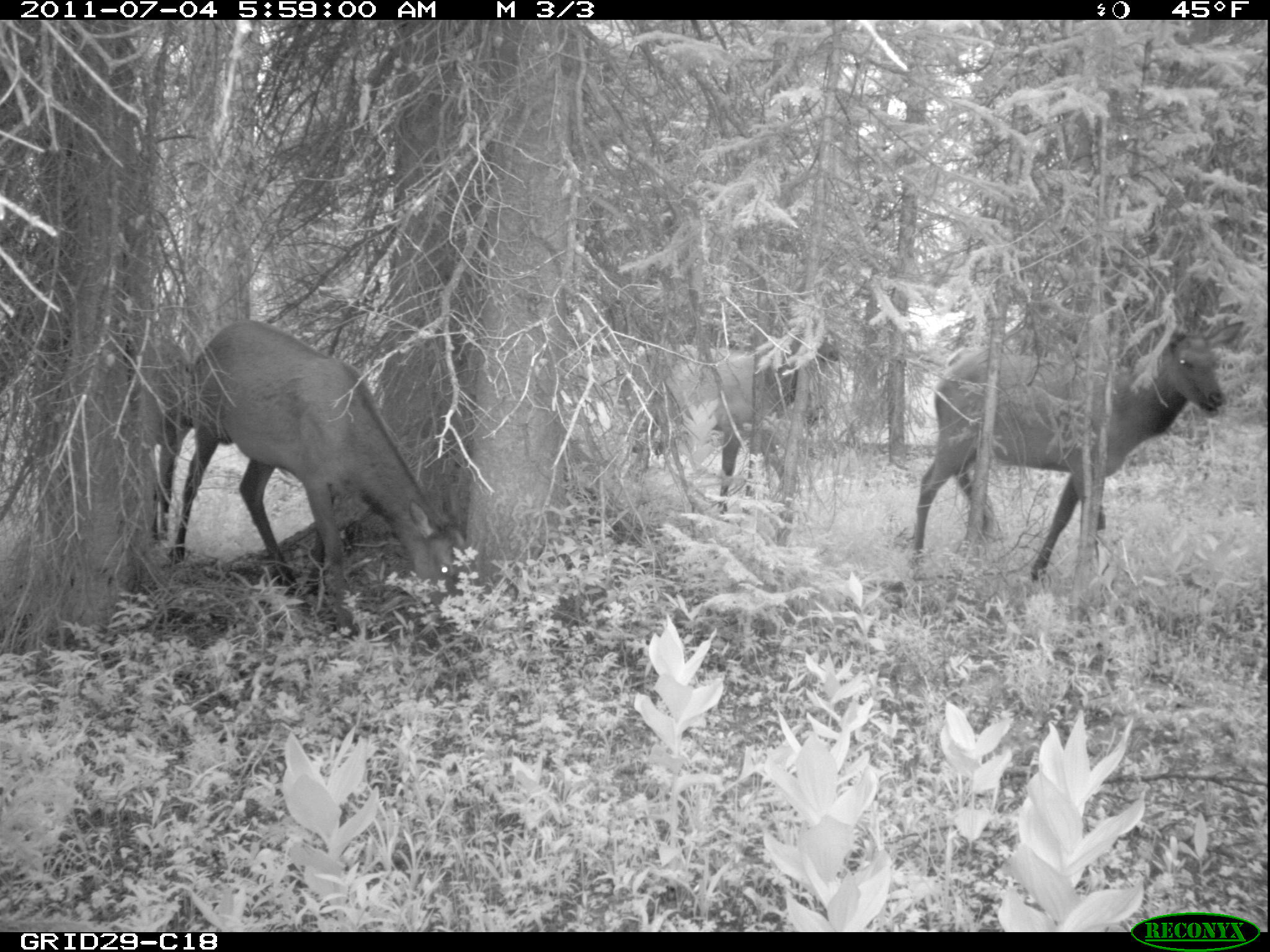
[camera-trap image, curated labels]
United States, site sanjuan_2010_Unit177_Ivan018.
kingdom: Animalia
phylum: Chordata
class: Mammalia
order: Artiodactyla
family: Cervidae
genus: Cervus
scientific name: Cervus elaphus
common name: red deer